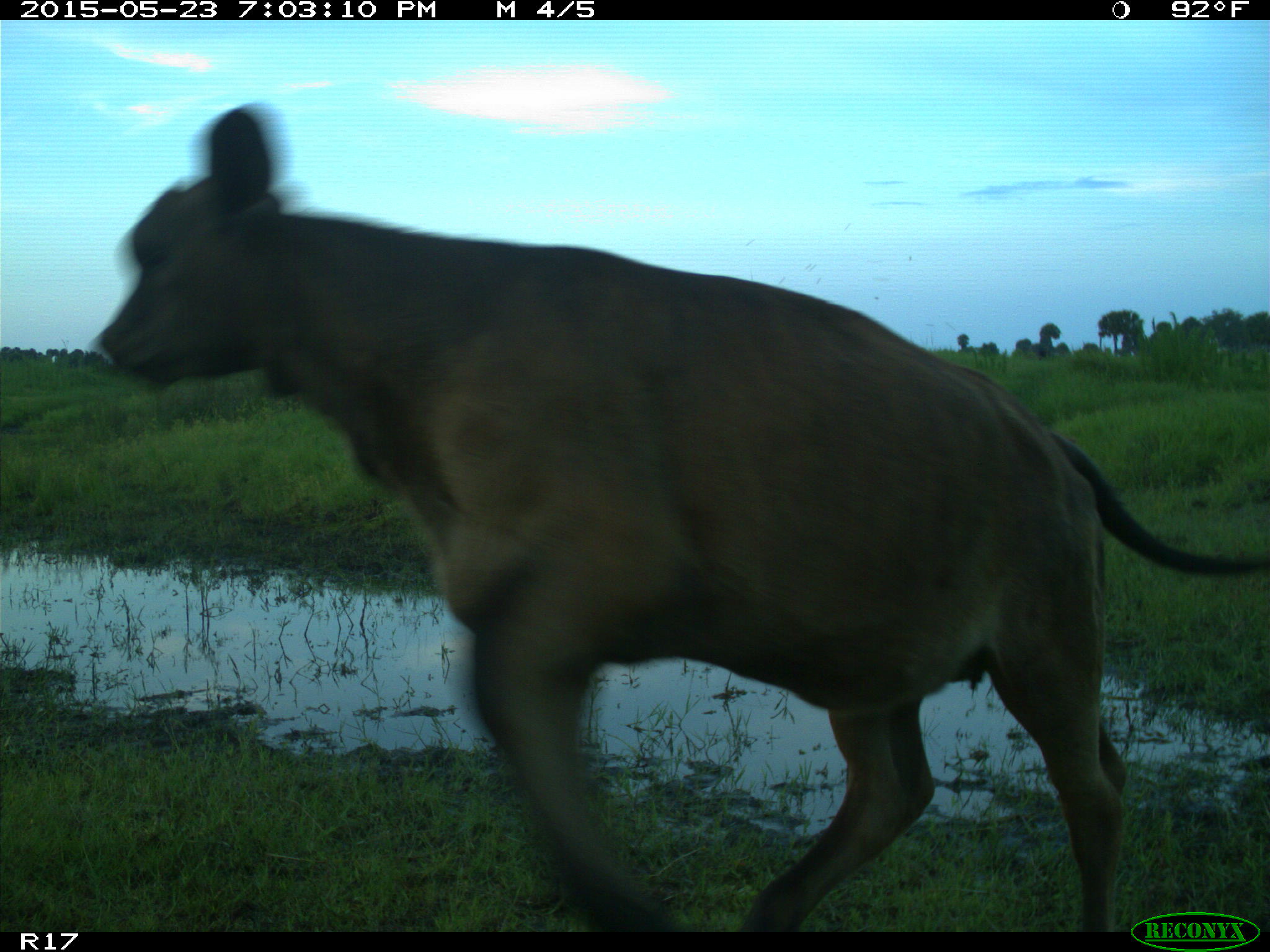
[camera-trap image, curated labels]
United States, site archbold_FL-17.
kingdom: Animalia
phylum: Chordata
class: Mammalia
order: Artiodactyla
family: Bovidae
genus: Bos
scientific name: Bos taurus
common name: domestic cow